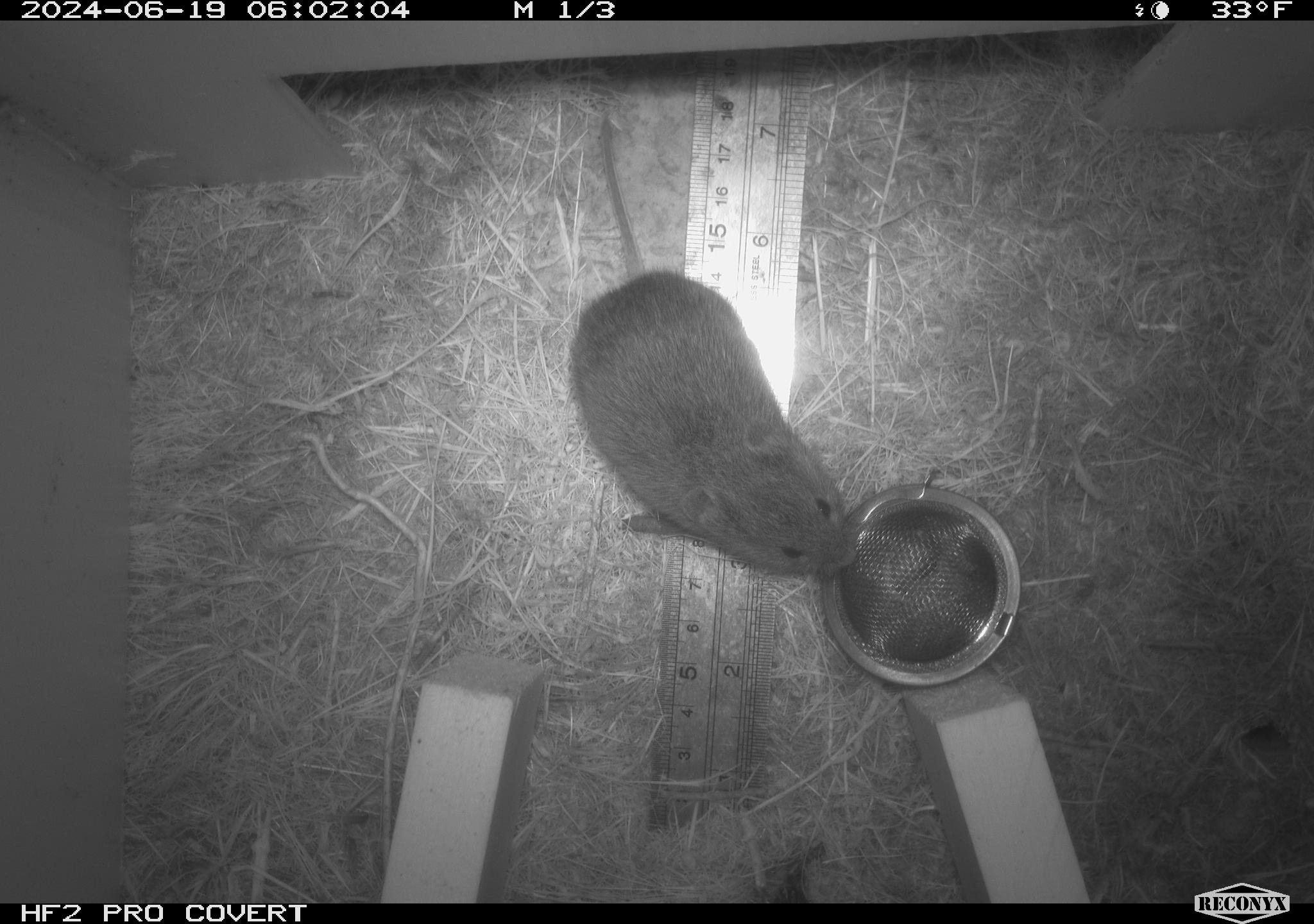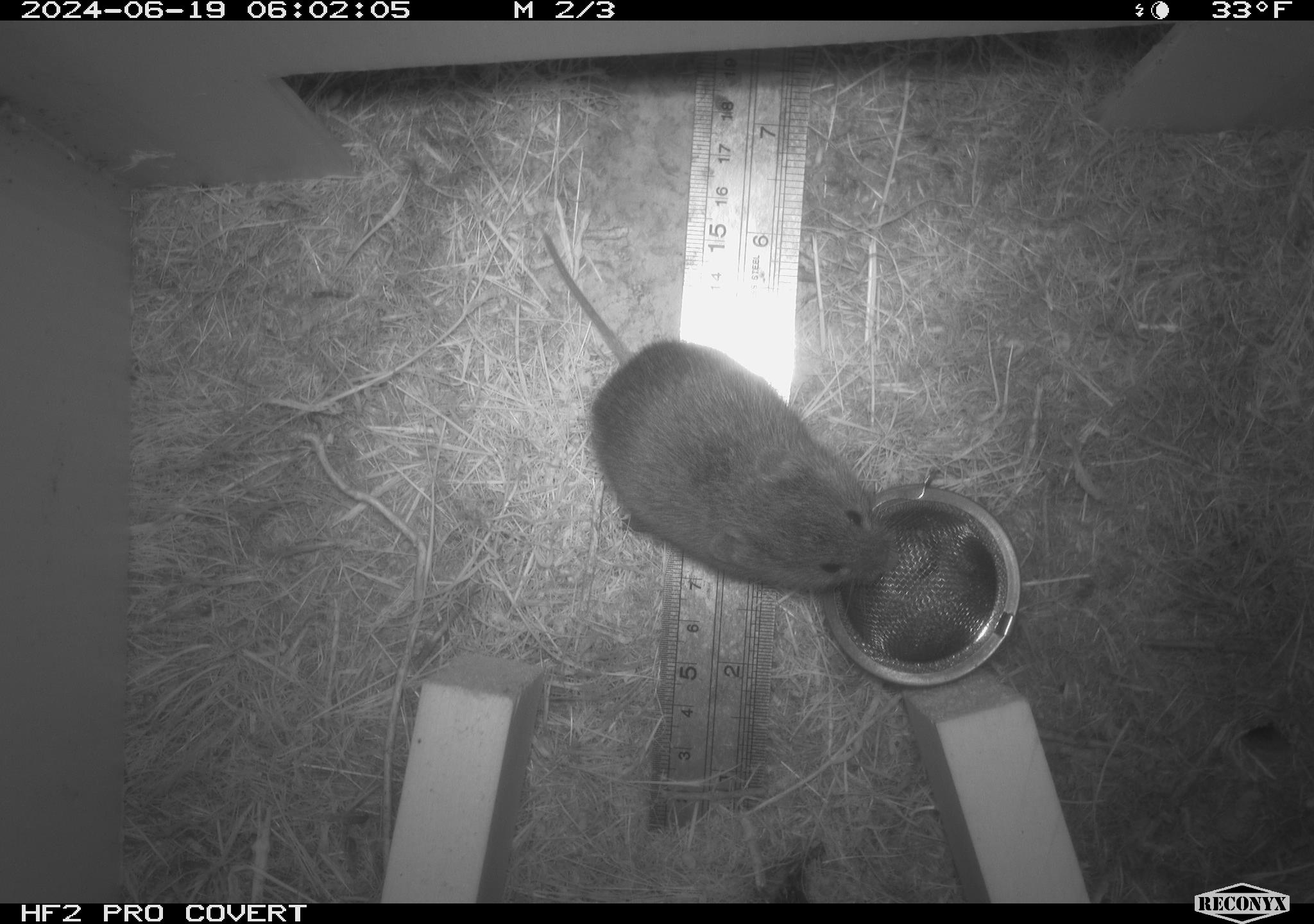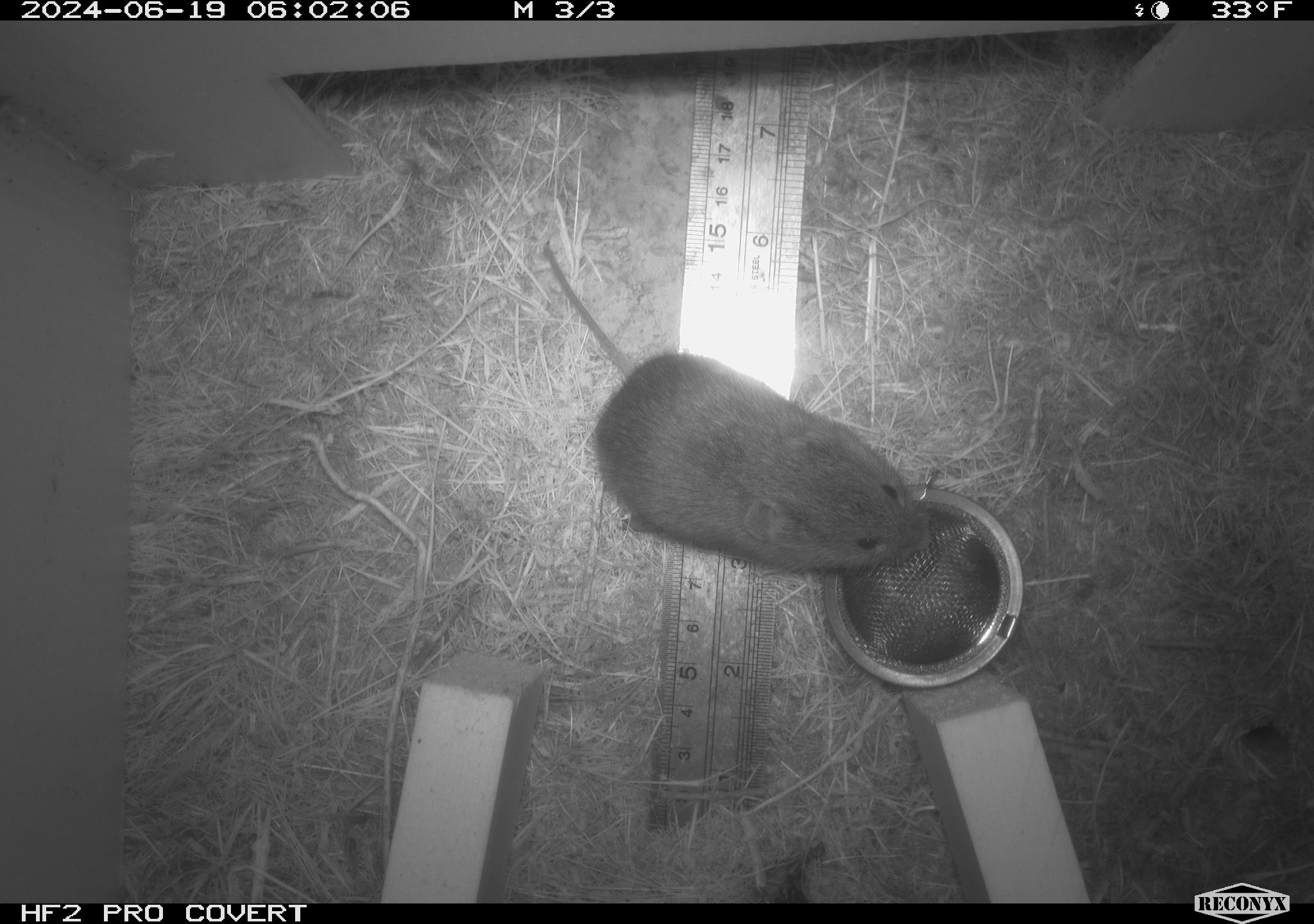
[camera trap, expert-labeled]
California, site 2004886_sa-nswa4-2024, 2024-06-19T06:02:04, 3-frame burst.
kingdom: Animalia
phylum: Chordata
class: Mammalia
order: Rodentia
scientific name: Rodentia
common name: rodent